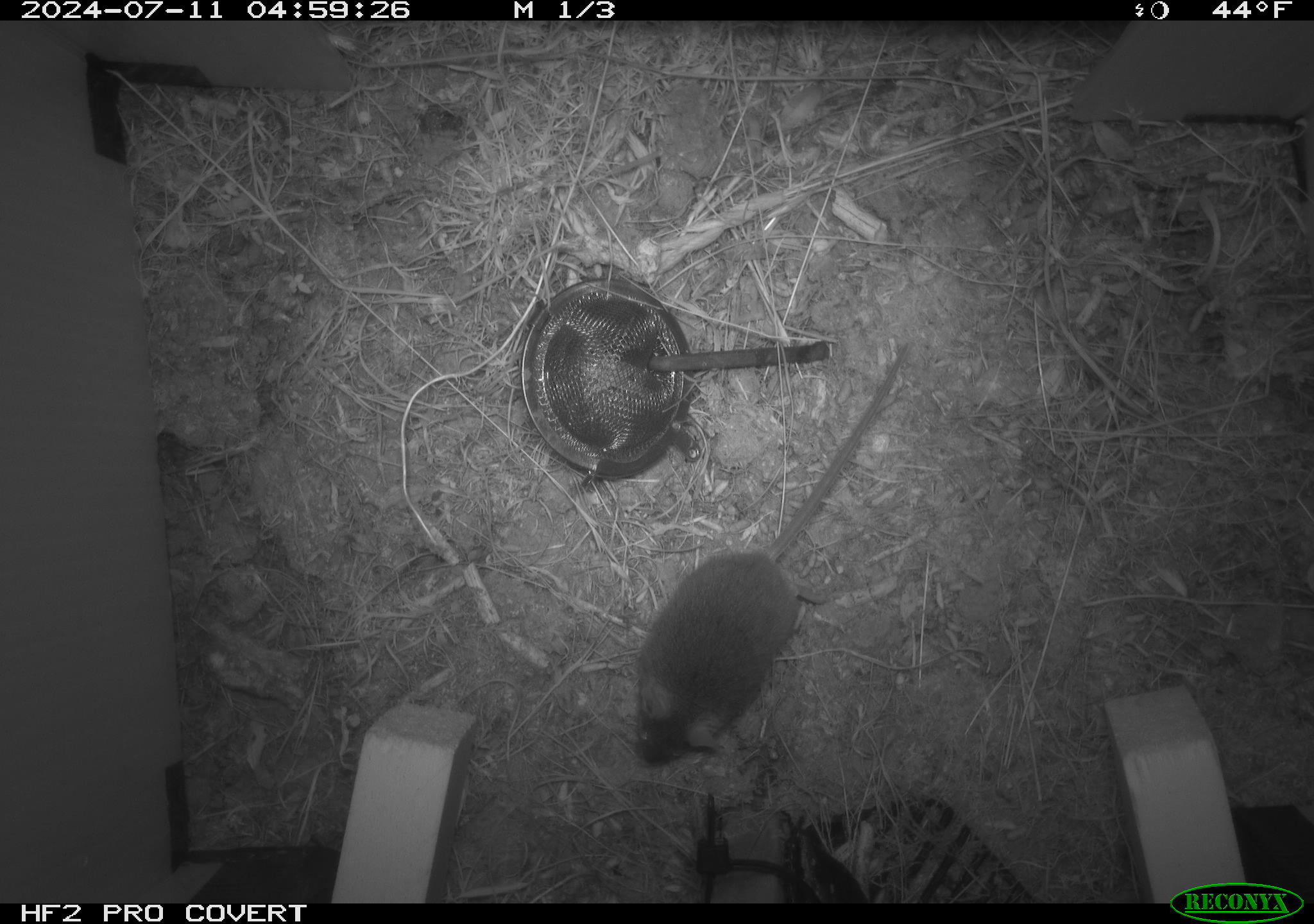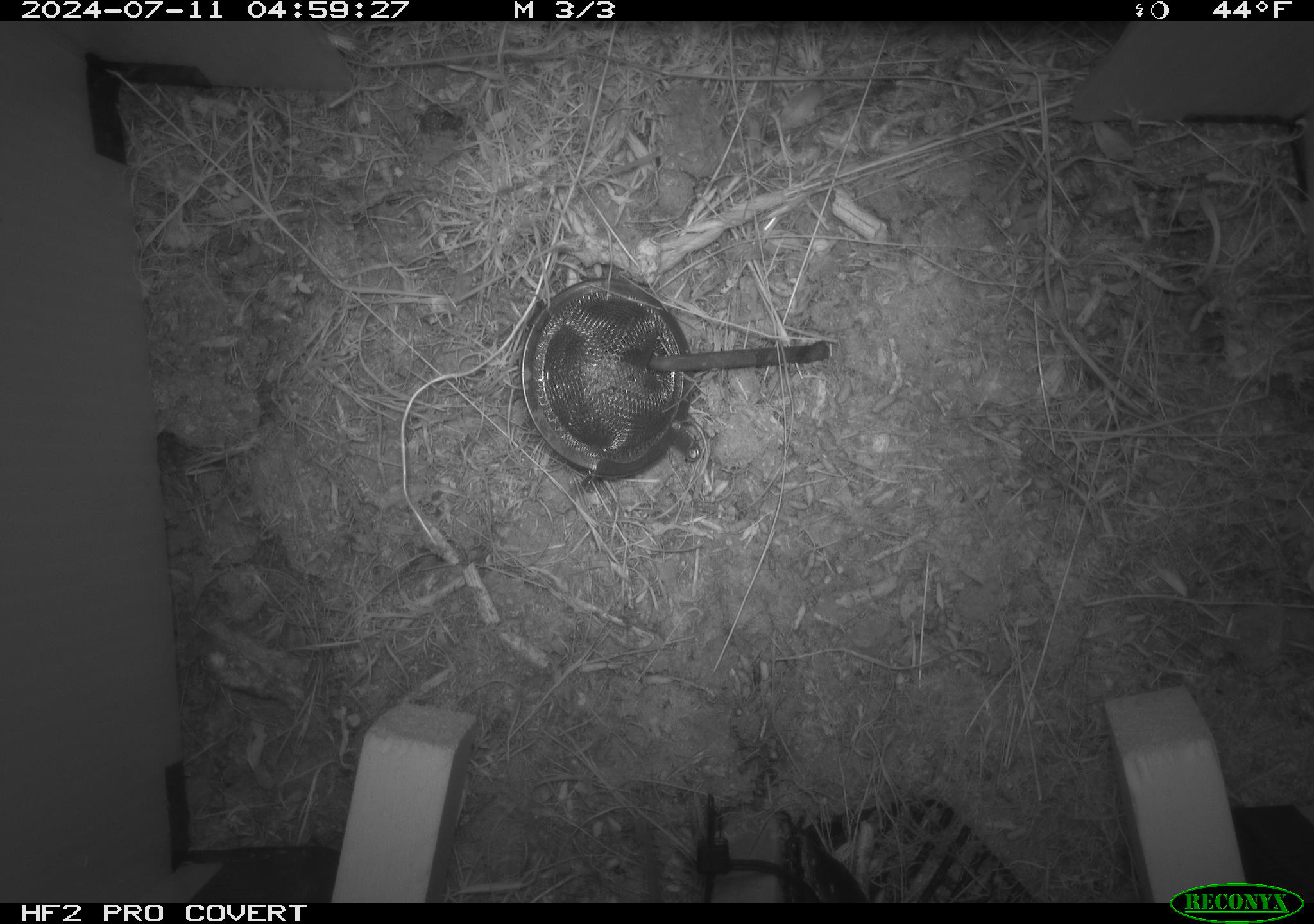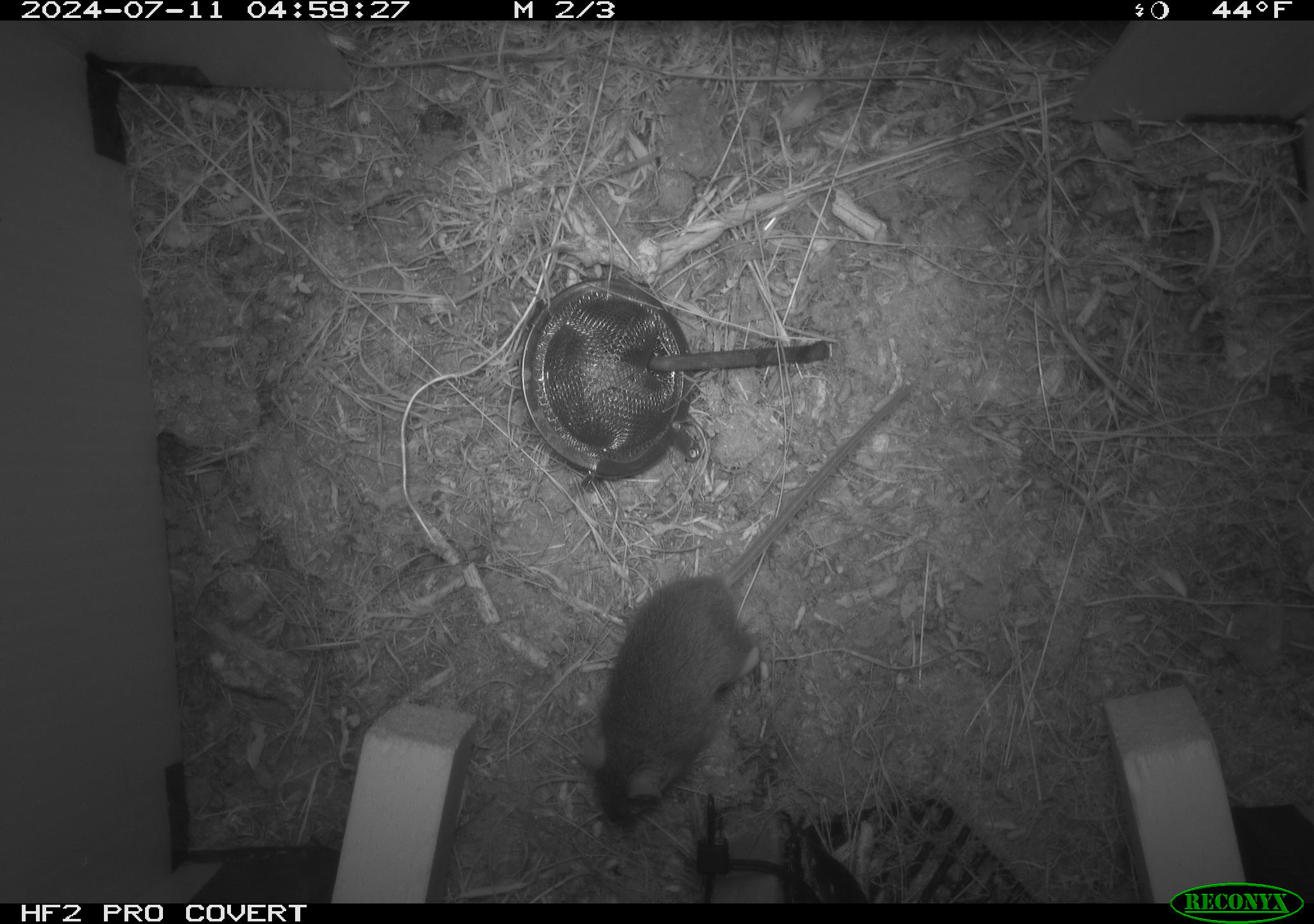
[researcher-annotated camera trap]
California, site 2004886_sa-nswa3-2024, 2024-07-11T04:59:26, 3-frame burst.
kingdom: Animalia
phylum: Chordata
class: Mammalia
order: Rodentia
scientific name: Rodentia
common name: rodent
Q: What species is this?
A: Rodent (Rodentia).